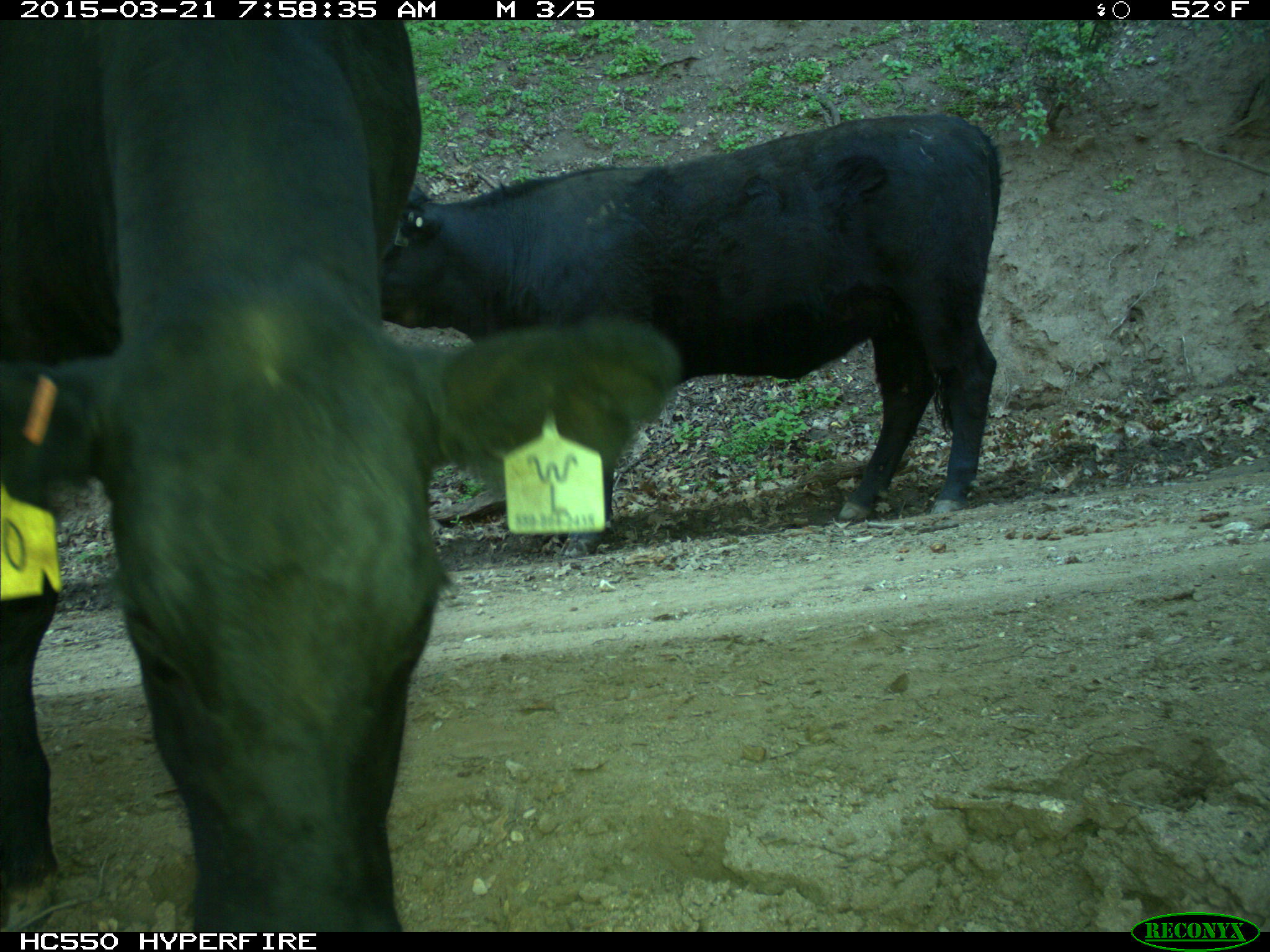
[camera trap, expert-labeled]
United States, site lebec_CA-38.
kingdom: Animalia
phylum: Chordata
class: Mammalia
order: Artiodactyla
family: Bovidae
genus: Bos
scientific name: Bos taurus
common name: domestic cow